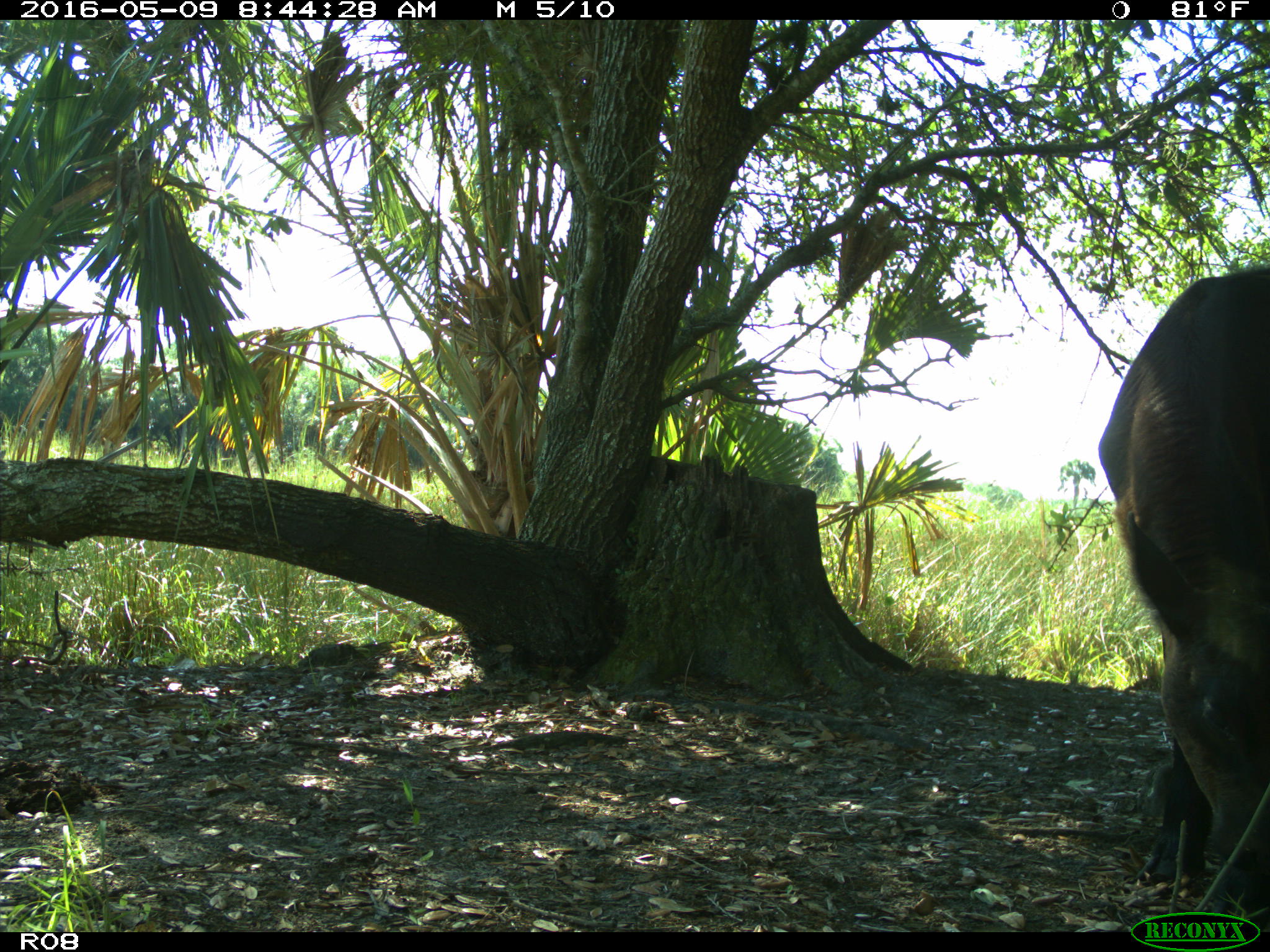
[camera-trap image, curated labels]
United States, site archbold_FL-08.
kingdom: Animalia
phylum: Chordata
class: Mammalia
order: Artiodactyla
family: Bovidae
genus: Bos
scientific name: Bos taurus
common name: domestic cow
Bos taurus (domestic cow).